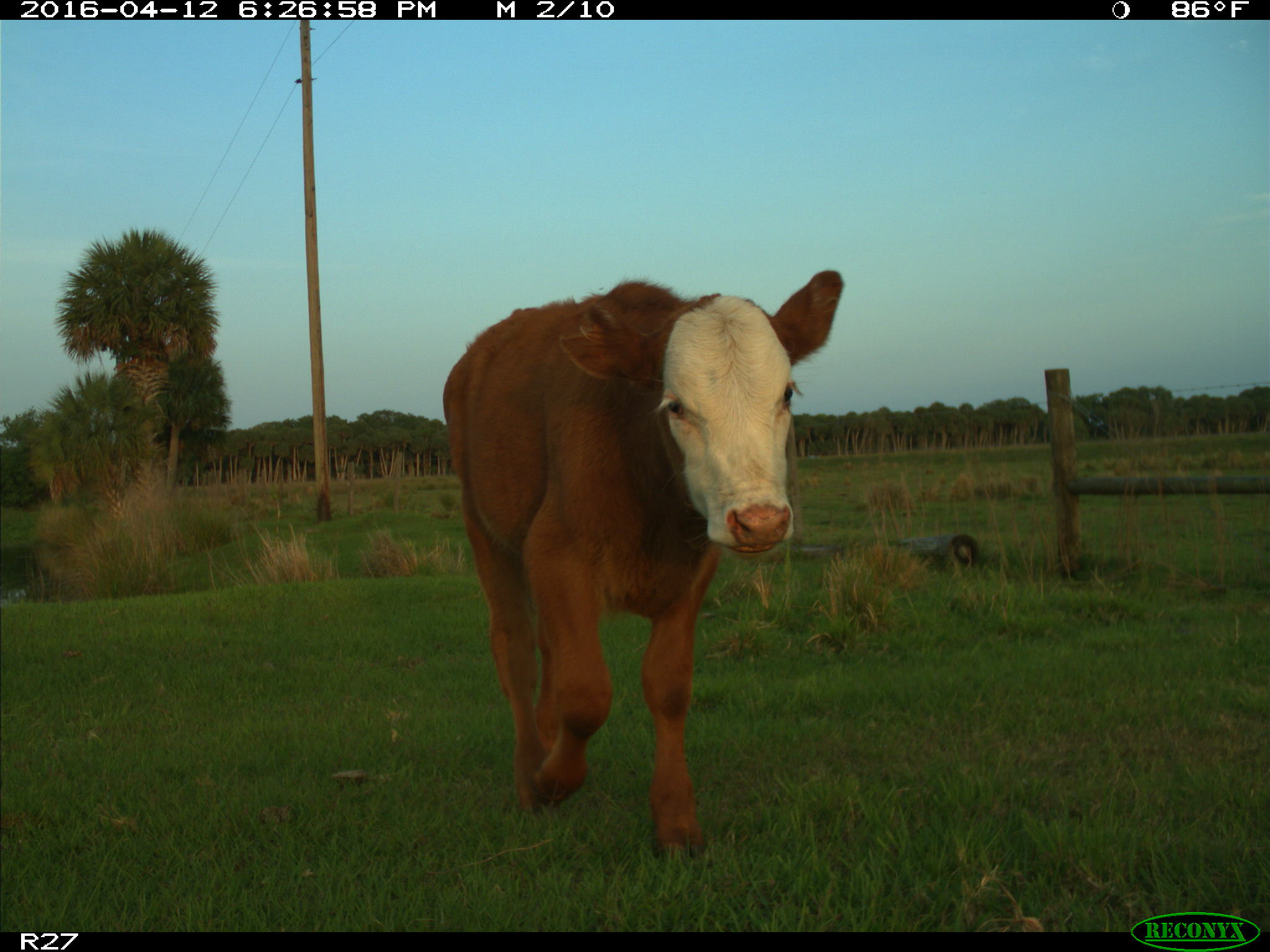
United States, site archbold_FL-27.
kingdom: Animalia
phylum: Chordata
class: Mammalia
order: Artiodactyla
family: Bovidae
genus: Bos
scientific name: Bos taurus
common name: domestic cow